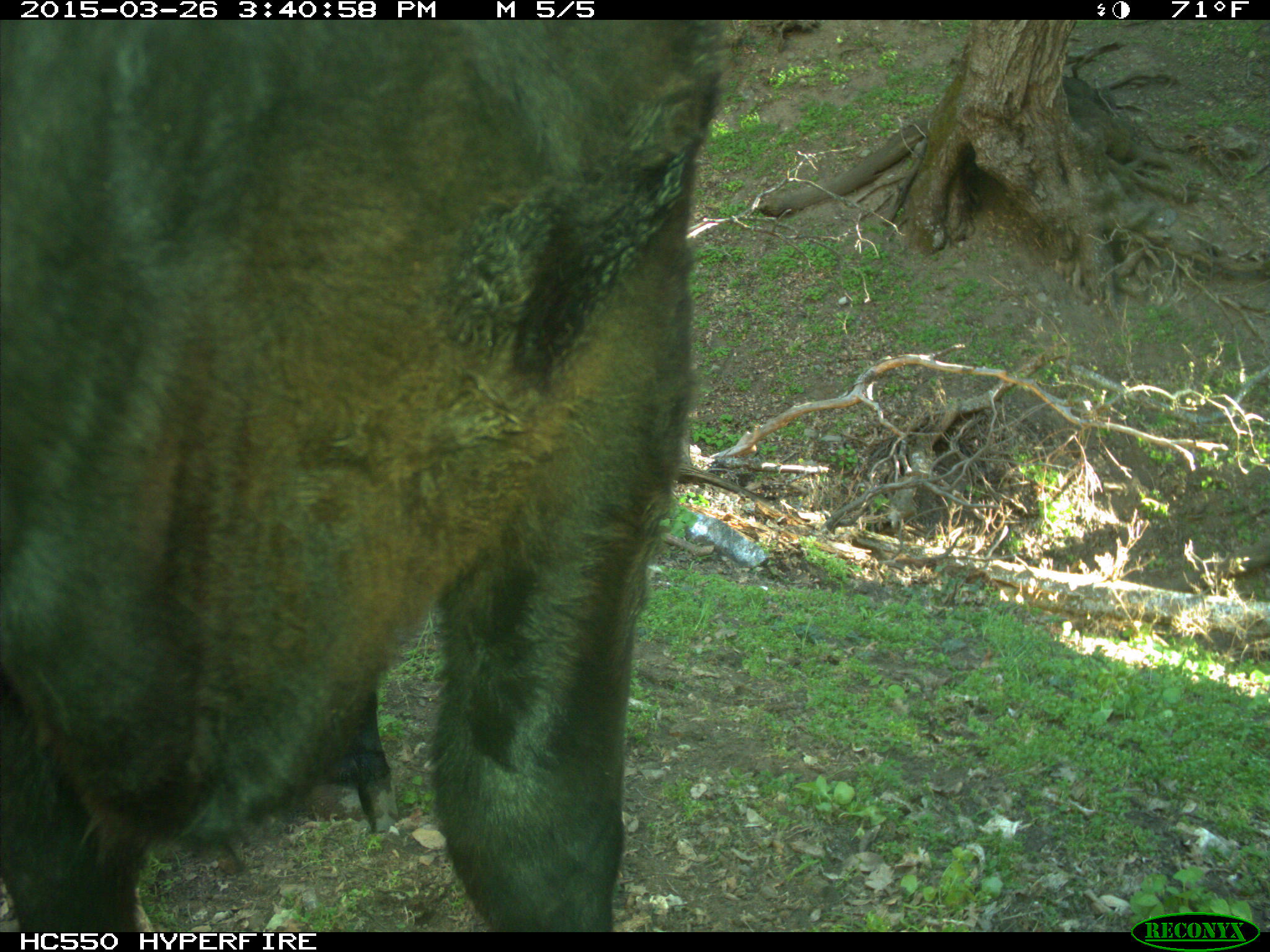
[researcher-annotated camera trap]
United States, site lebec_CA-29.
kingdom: Animalia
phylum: Chordata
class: Mammalia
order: Artiodactyla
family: Bovidae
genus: Bos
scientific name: Bos taurus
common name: domestic cow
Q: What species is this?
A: Bos taurus (domestic cow).